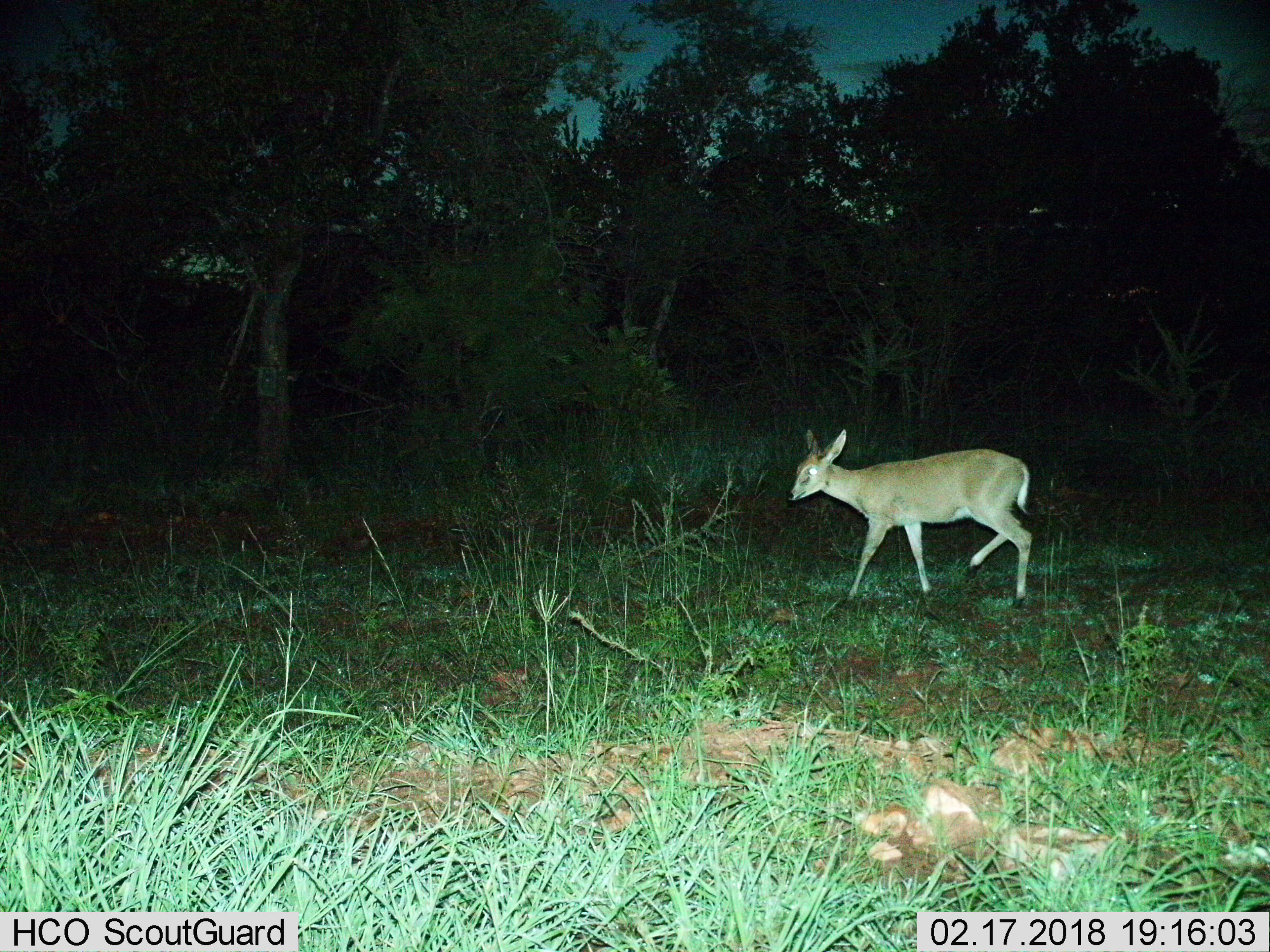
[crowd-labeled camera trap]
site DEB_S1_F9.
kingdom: Animalia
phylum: Chordata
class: Mammalia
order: Artiodactyla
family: Bovidae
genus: Sylvicapra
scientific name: Sylvicapra grimmia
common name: common duiker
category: duikercommongrey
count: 1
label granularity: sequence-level